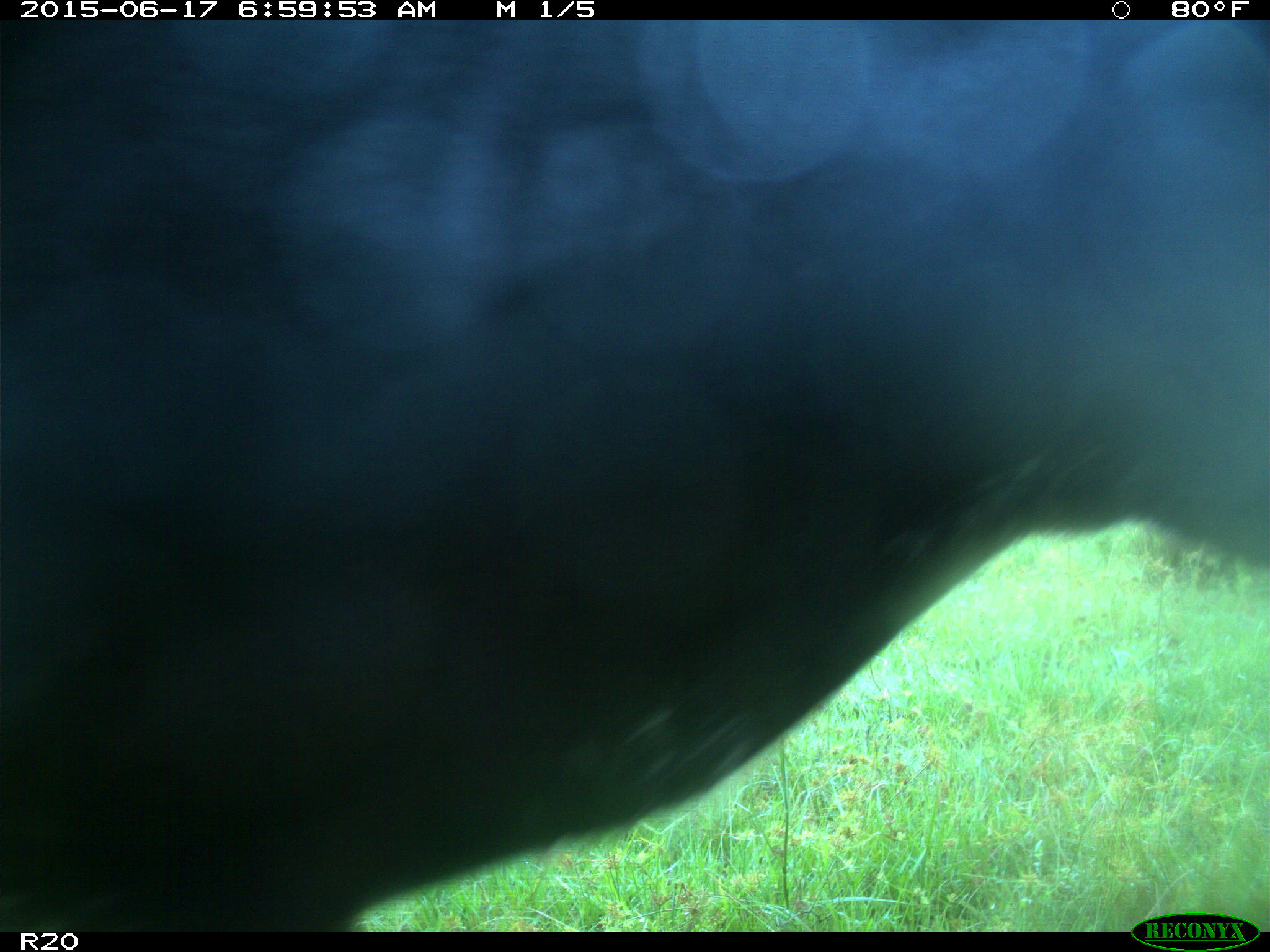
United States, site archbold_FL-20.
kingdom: Animalia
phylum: Chordata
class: Mammalia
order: Artiodactyla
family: Bovidae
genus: Bos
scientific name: Bos taurus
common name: domestic cow